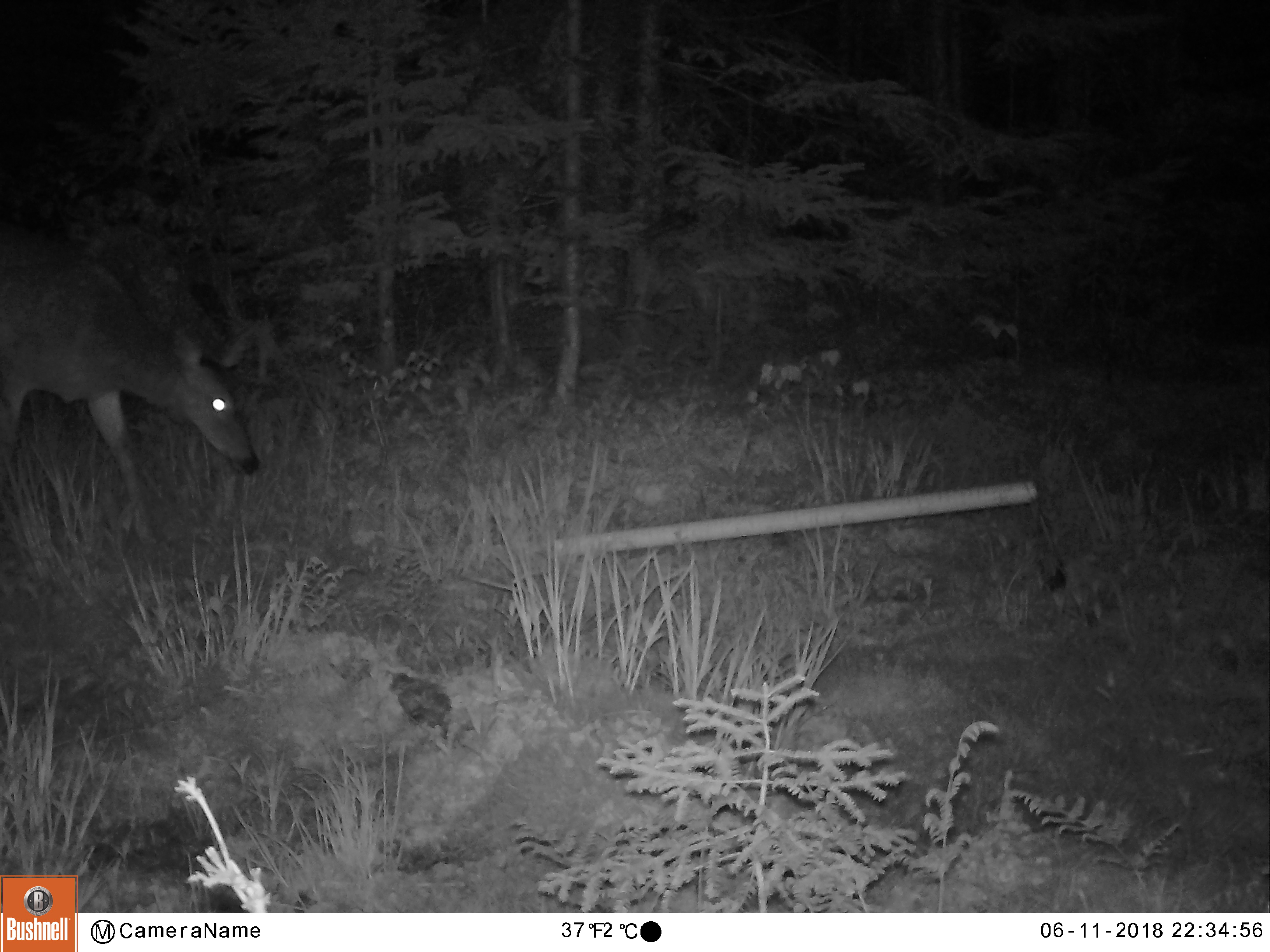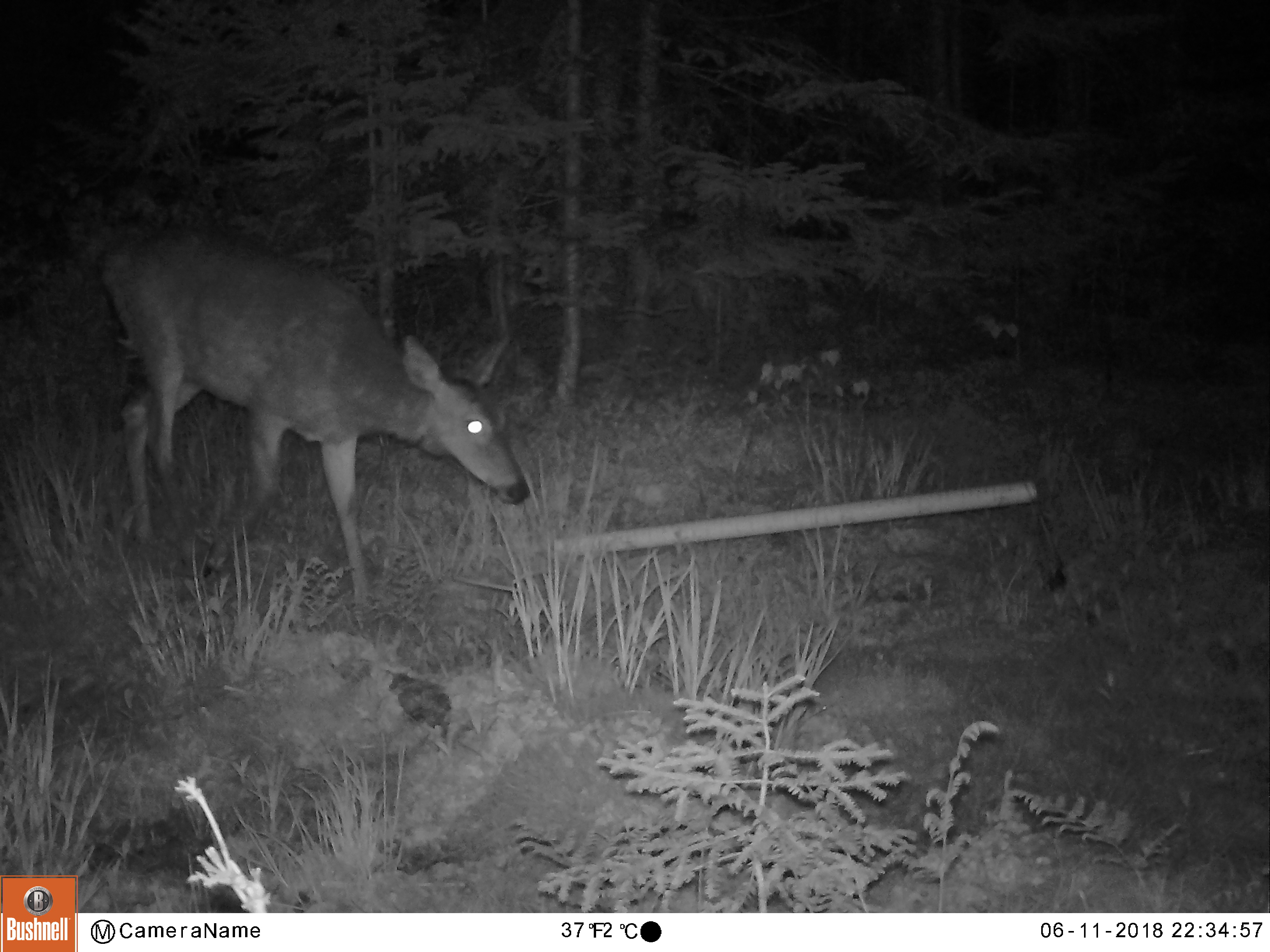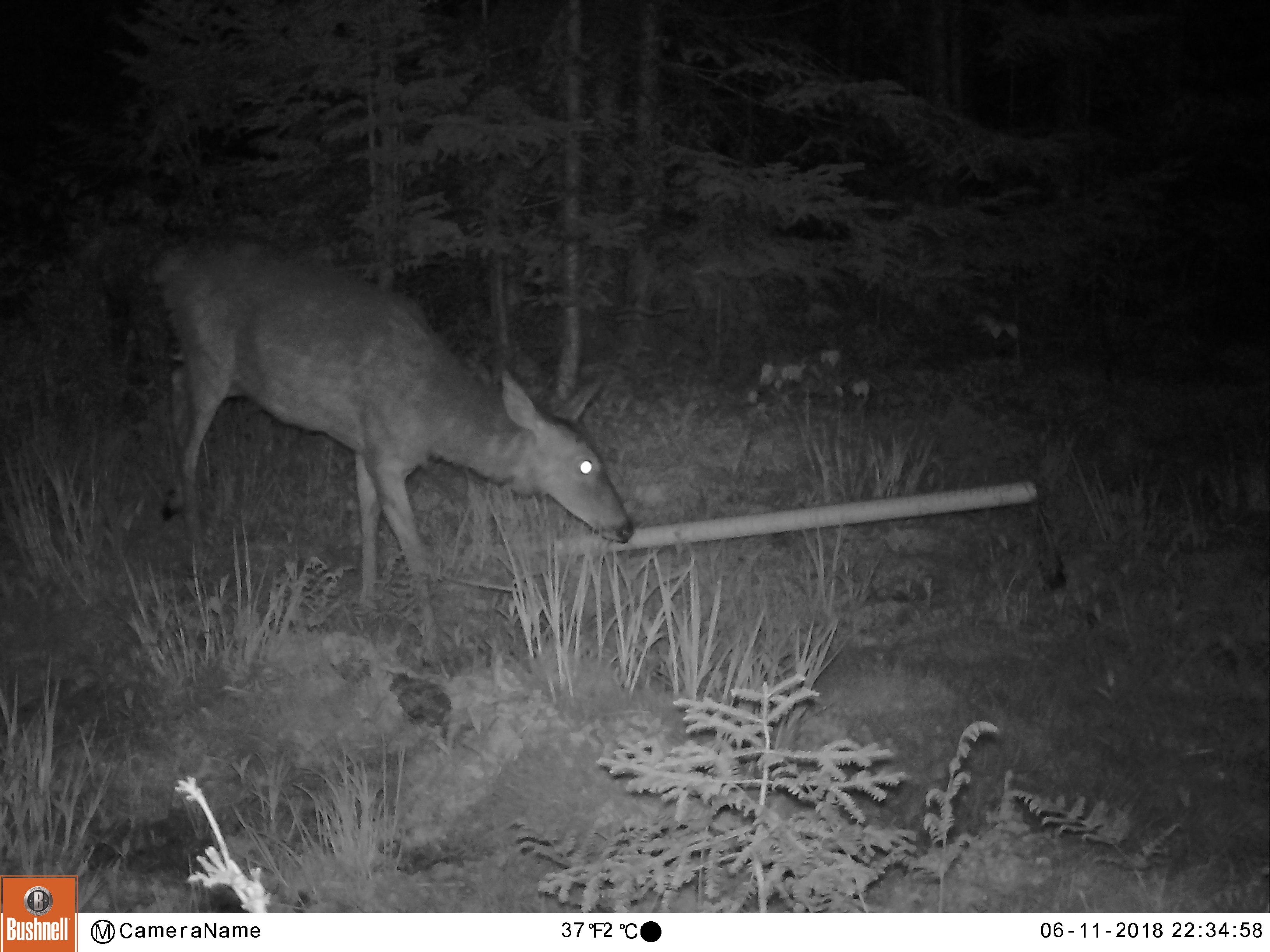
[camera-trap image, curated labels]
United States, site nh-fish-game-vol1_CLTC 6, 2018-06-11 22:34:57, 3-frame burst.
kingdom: Animalia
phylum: Chordata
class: Mammalia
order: Artiodactyla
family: Cervidae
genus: Odocoileus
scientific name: Odocoileus virginianus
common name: white-tailed deer